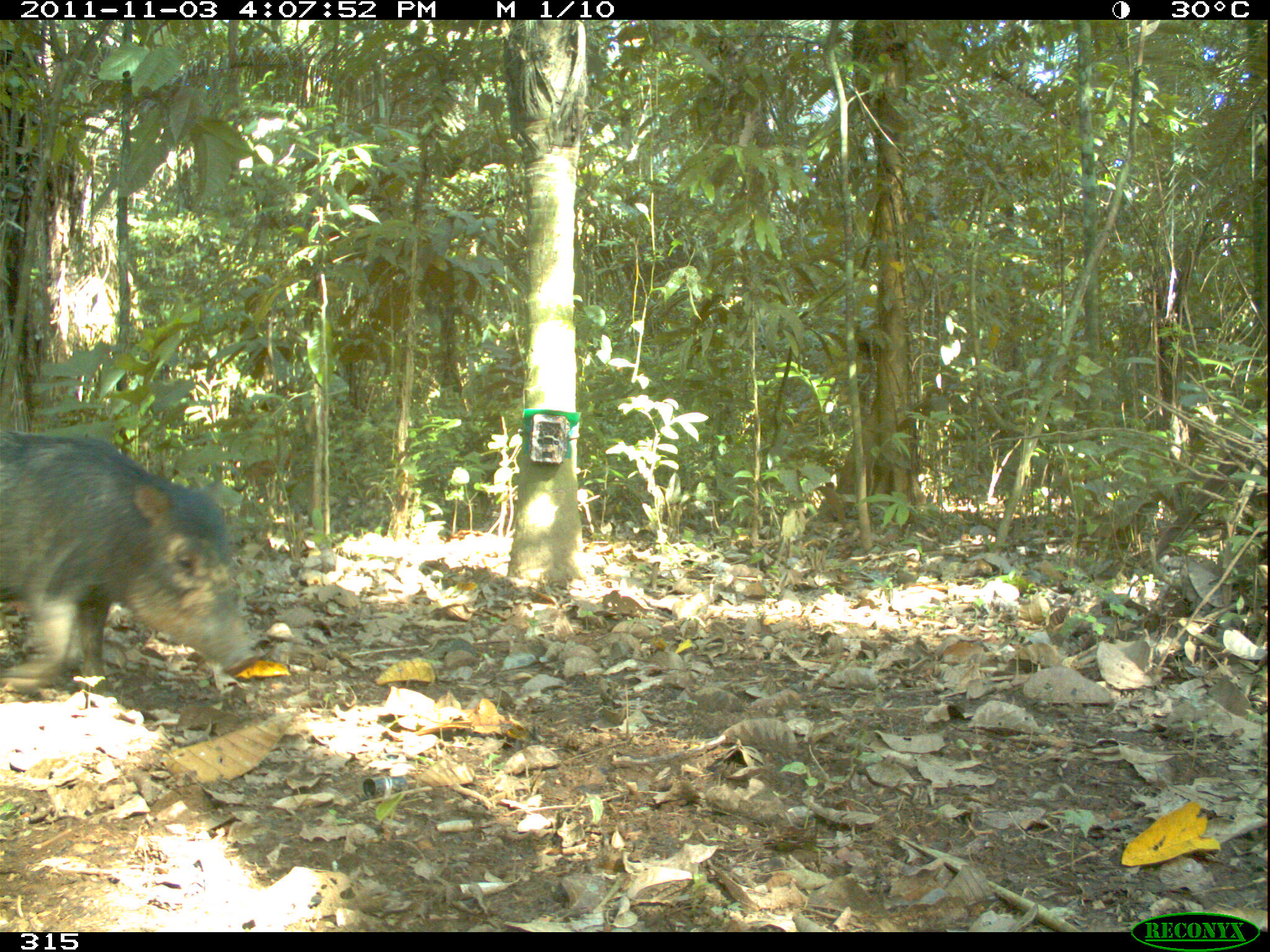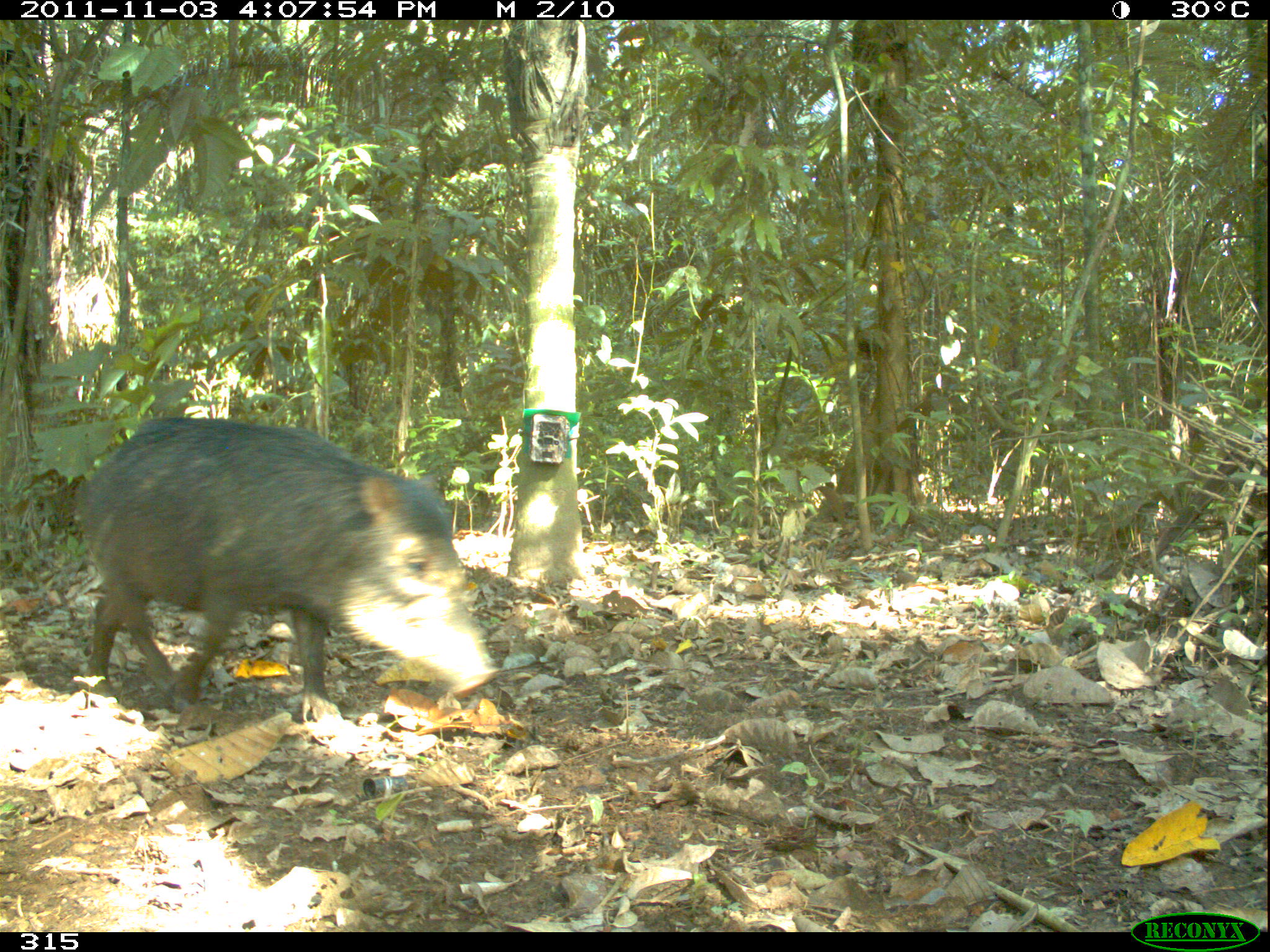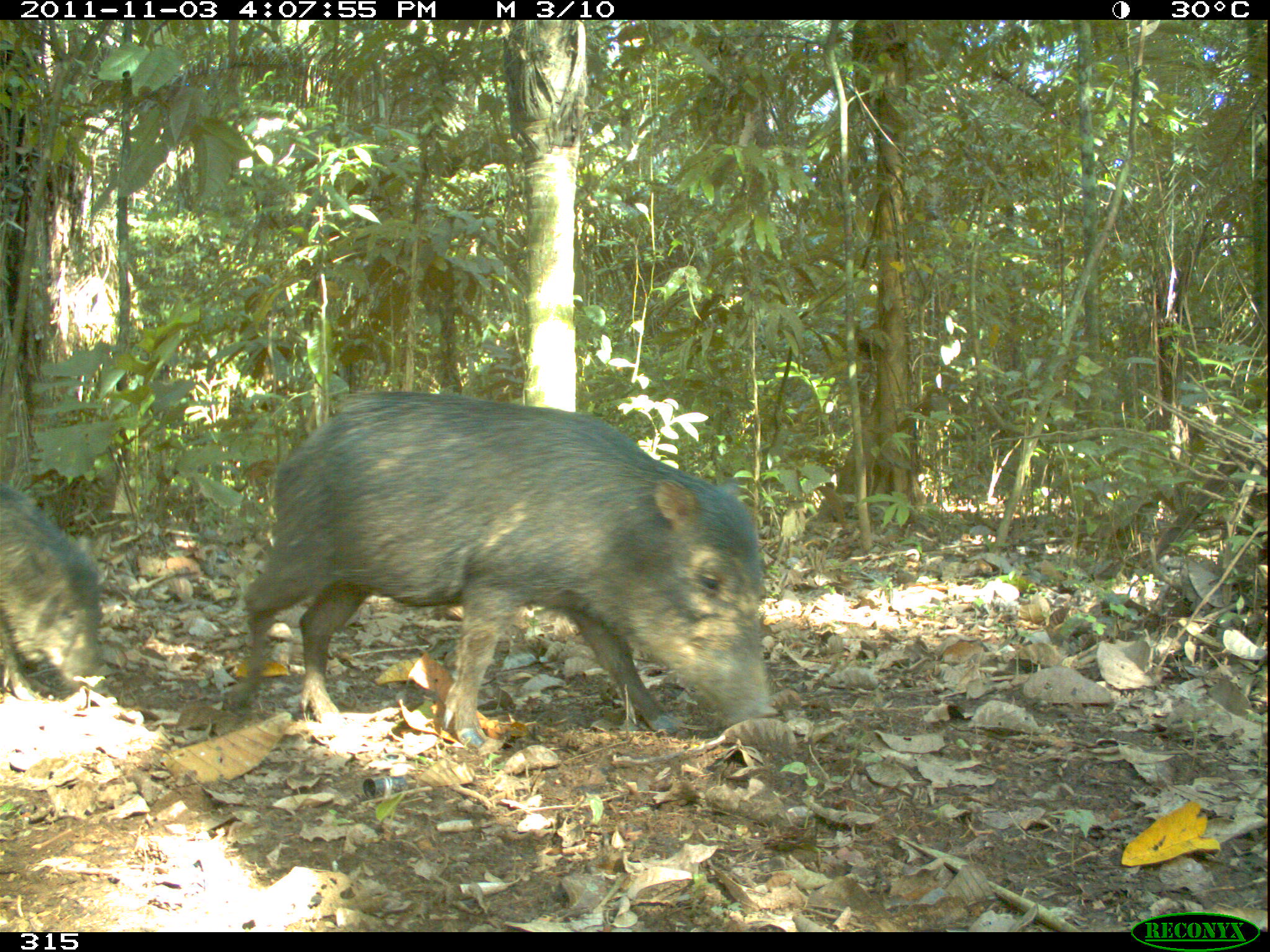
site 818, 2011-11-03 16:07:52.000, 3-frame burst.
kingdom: Animalia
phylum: Chordata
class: Mammalia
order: Artiodactyla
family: Tayassuidae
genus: Tayassu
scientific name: Tayassu pecari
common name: white-lipped peccary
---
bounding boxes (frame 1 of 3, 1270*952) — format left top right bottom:
tayassu pecari: 0 430 260 690